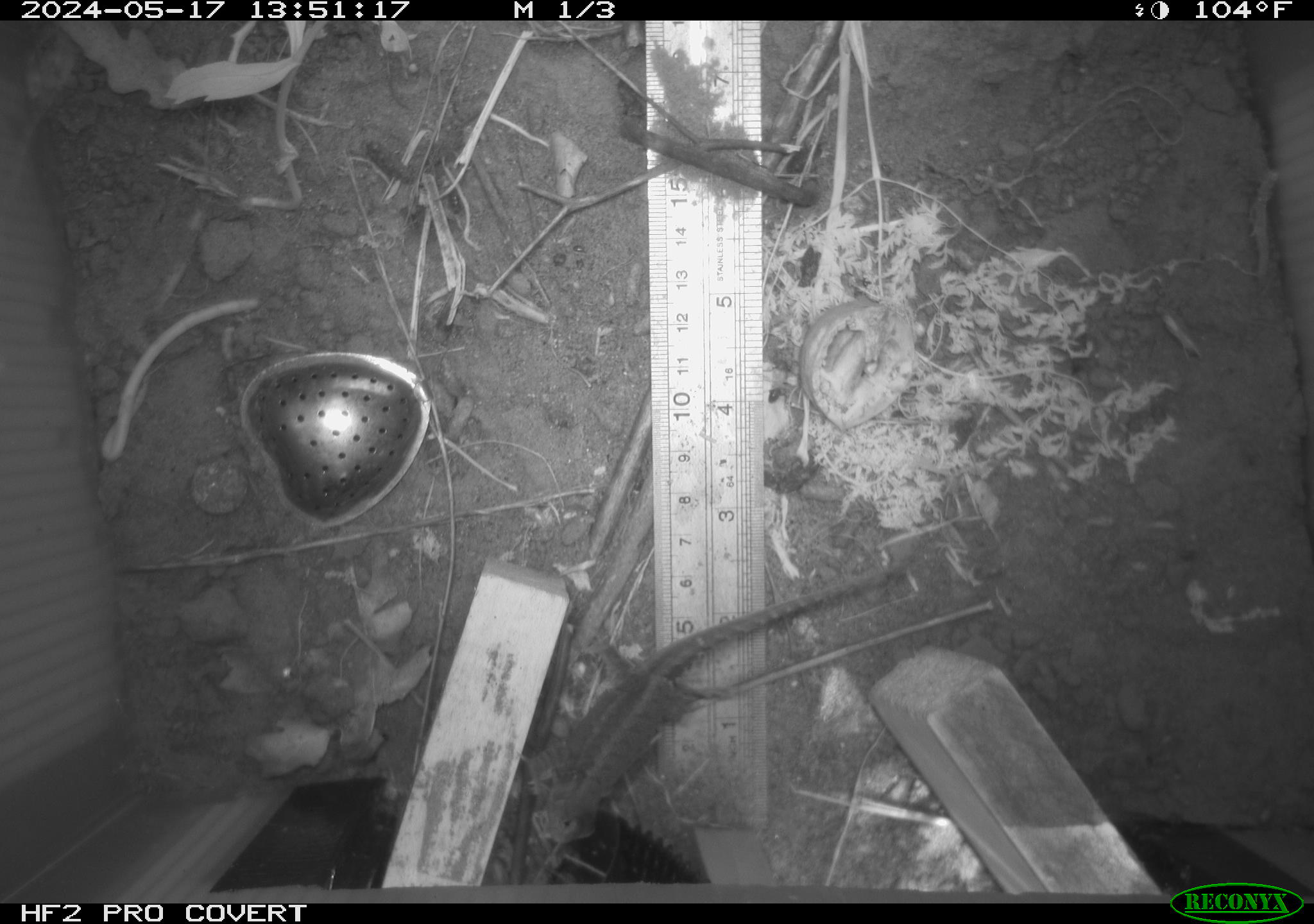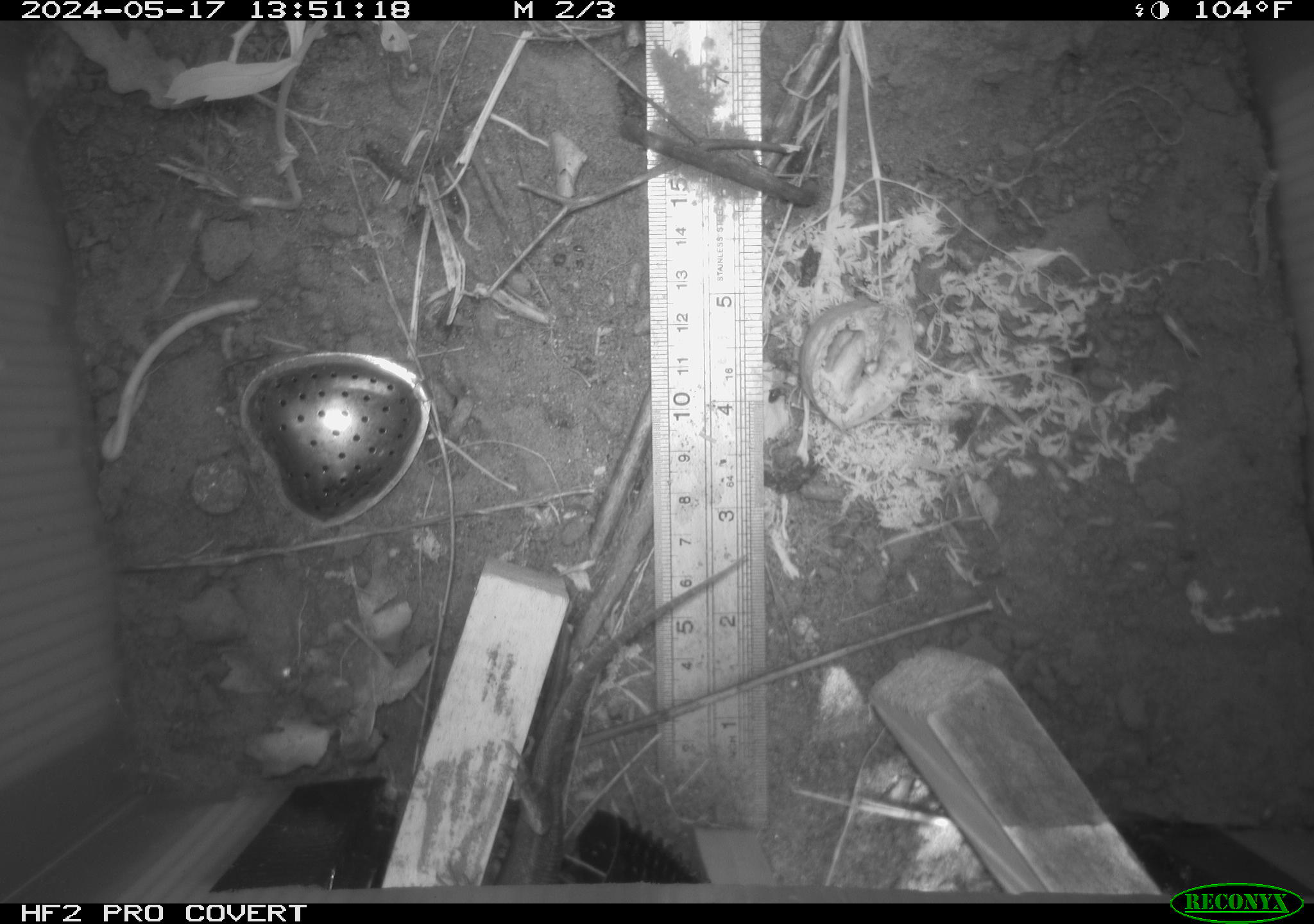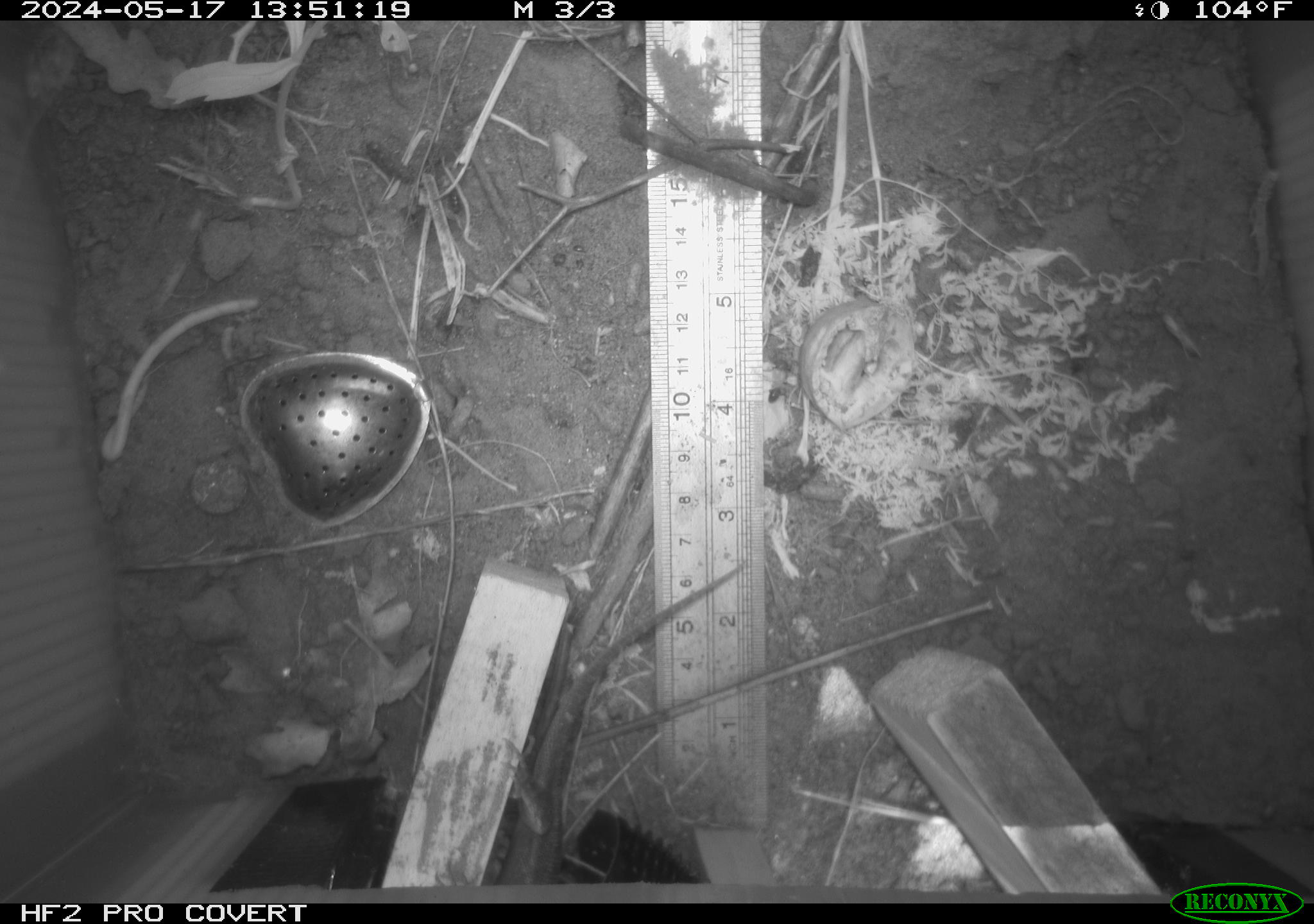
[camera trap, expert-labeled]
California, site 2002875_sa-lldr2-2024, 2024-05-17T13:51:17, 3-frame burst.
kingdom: Animalia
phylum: Chordata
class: Reptilia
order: Squamata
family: Phrynosomatidae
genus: Sceloporus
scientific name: Sceloporus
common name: spiny lizards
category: sceloporus species